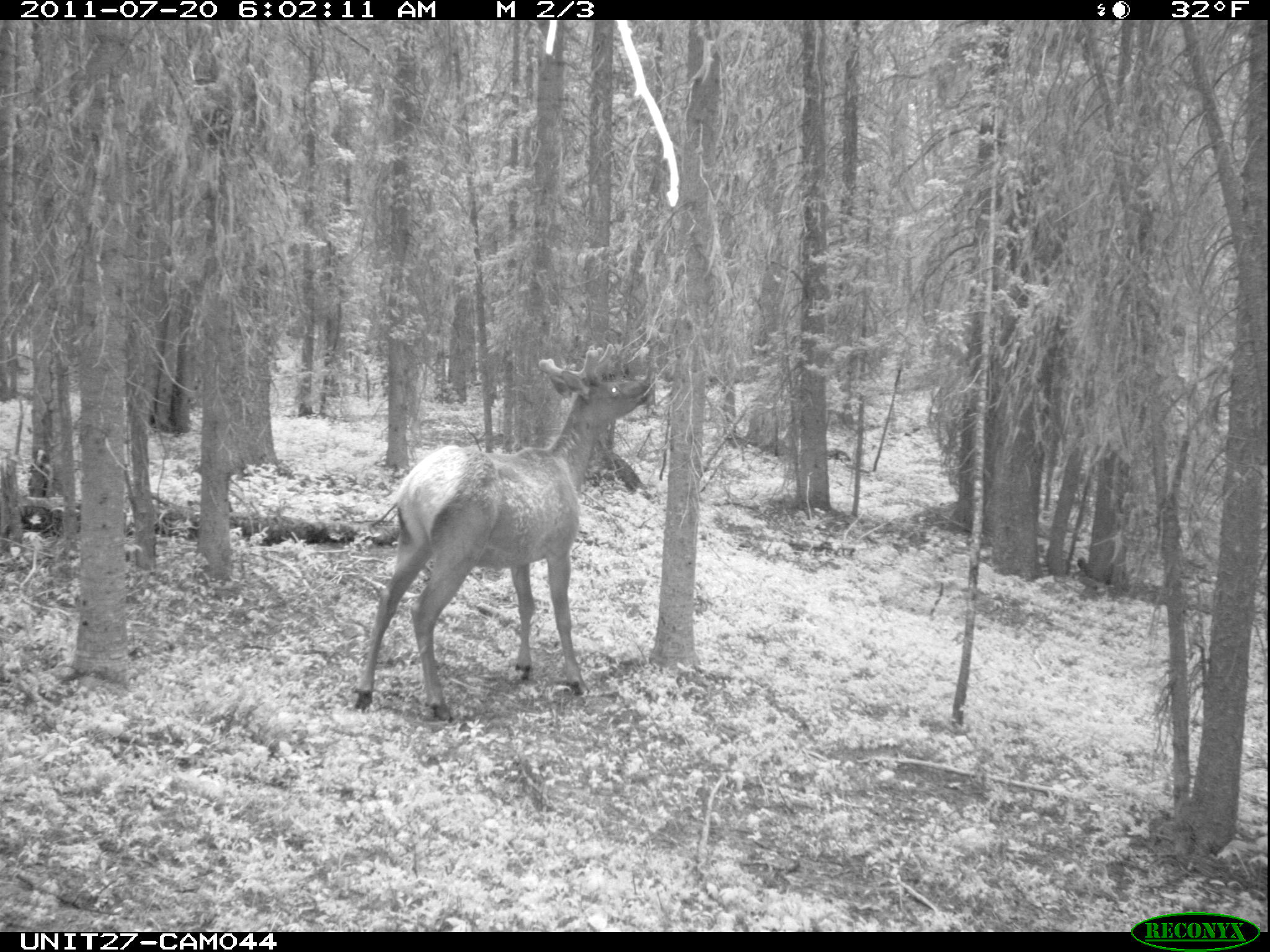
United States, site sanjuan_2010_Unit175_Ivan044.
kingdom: Animalia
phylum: Chordata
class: Mammalia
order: Artiodactyla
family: Cervidae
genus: Cervus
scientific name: Cervus elaphus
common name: red deer